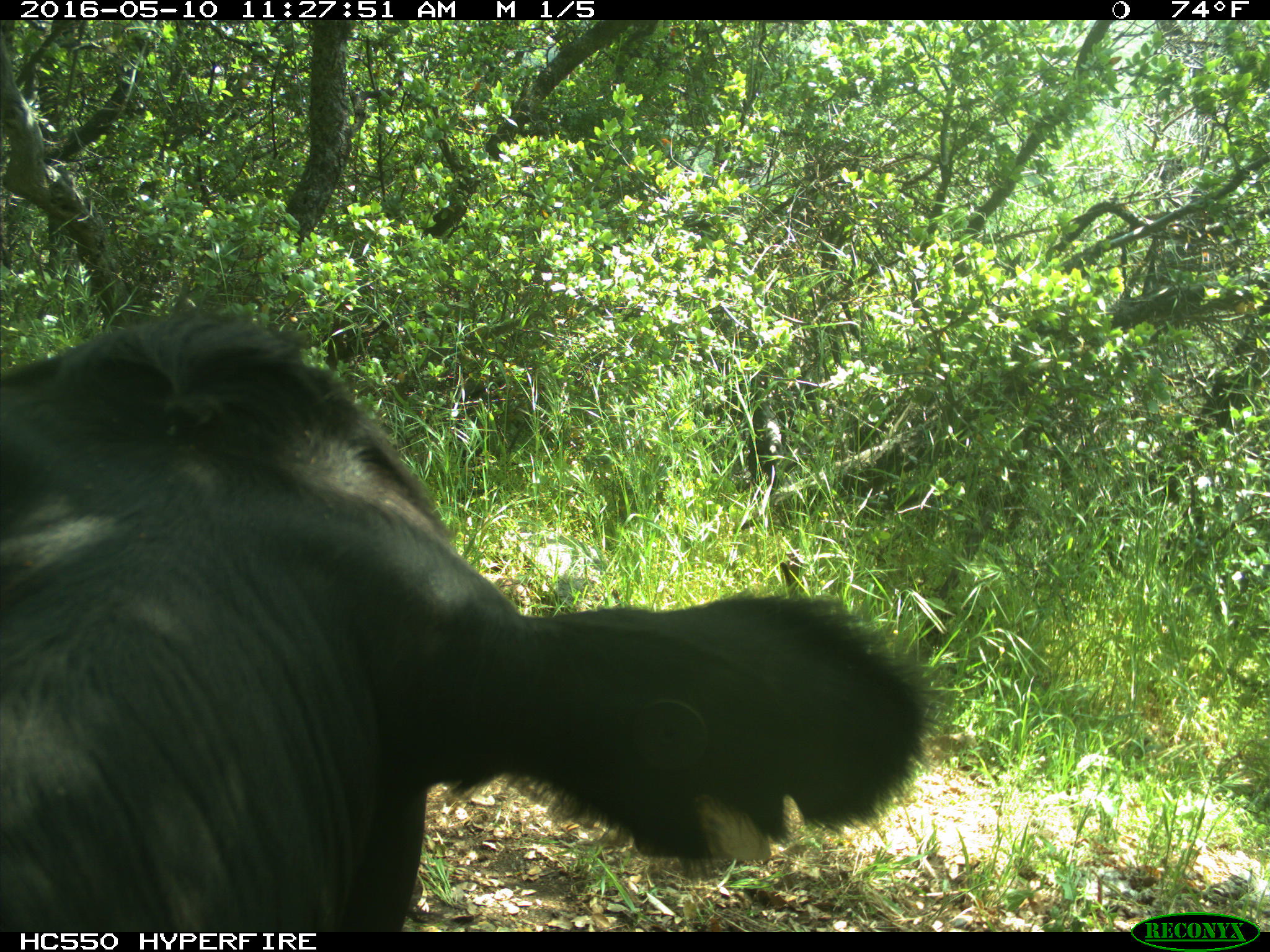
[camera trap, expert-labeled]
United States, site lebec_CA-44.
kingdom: Animalia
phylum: Chordata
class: Mammalia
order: Artiodactyla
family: Bovidae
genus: Bos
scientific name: Bos taurus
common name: domestic cow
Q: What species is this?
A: Bos taurus (domestic cow).